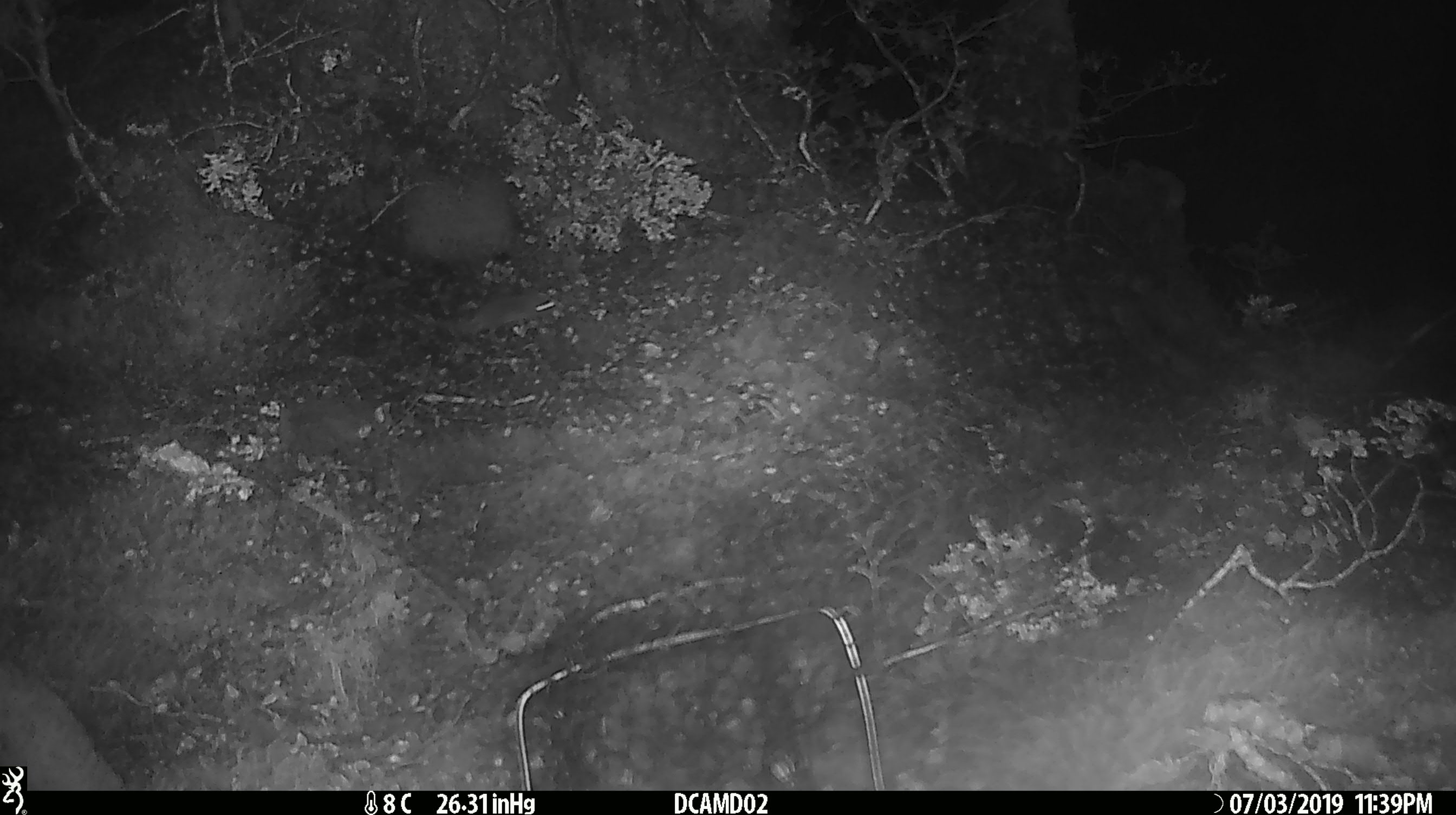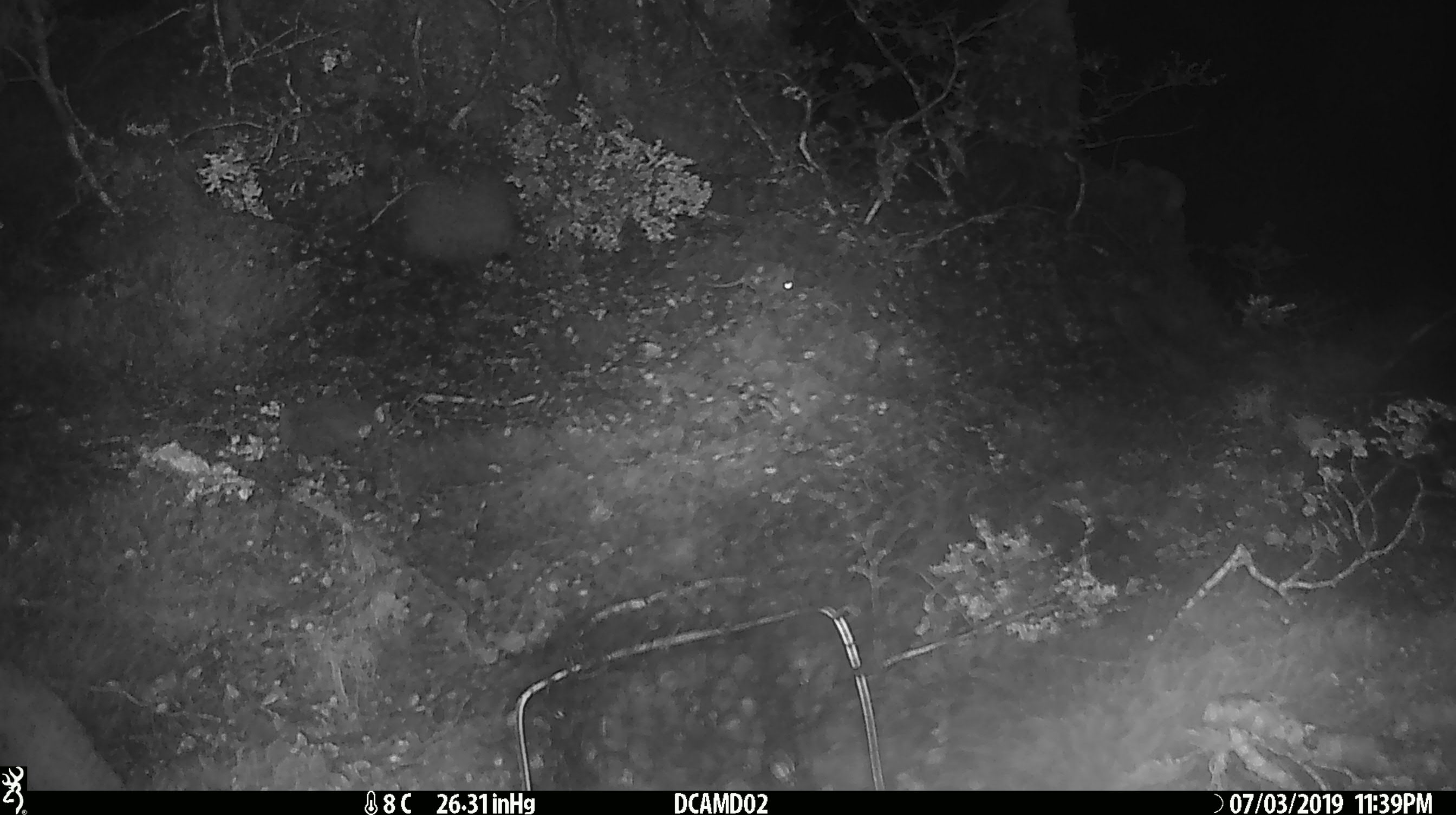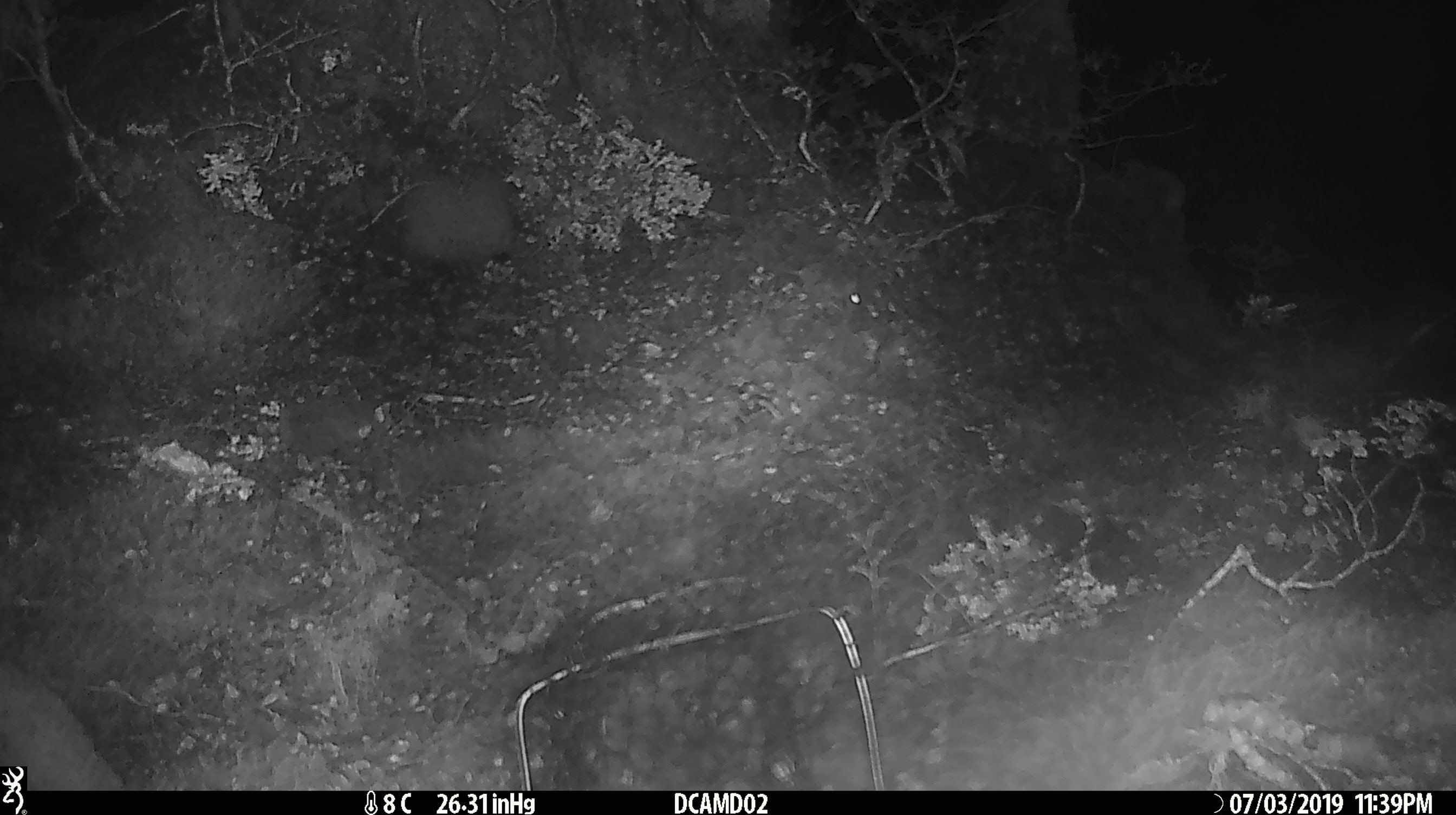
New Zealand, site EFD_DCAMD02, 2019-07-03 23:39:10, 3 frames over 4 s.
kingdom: Animalia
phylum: Chordata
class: Mammalia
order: Rodentia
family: Muridae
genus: Mus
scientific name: Mus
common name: mouse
Mouse (Mus).